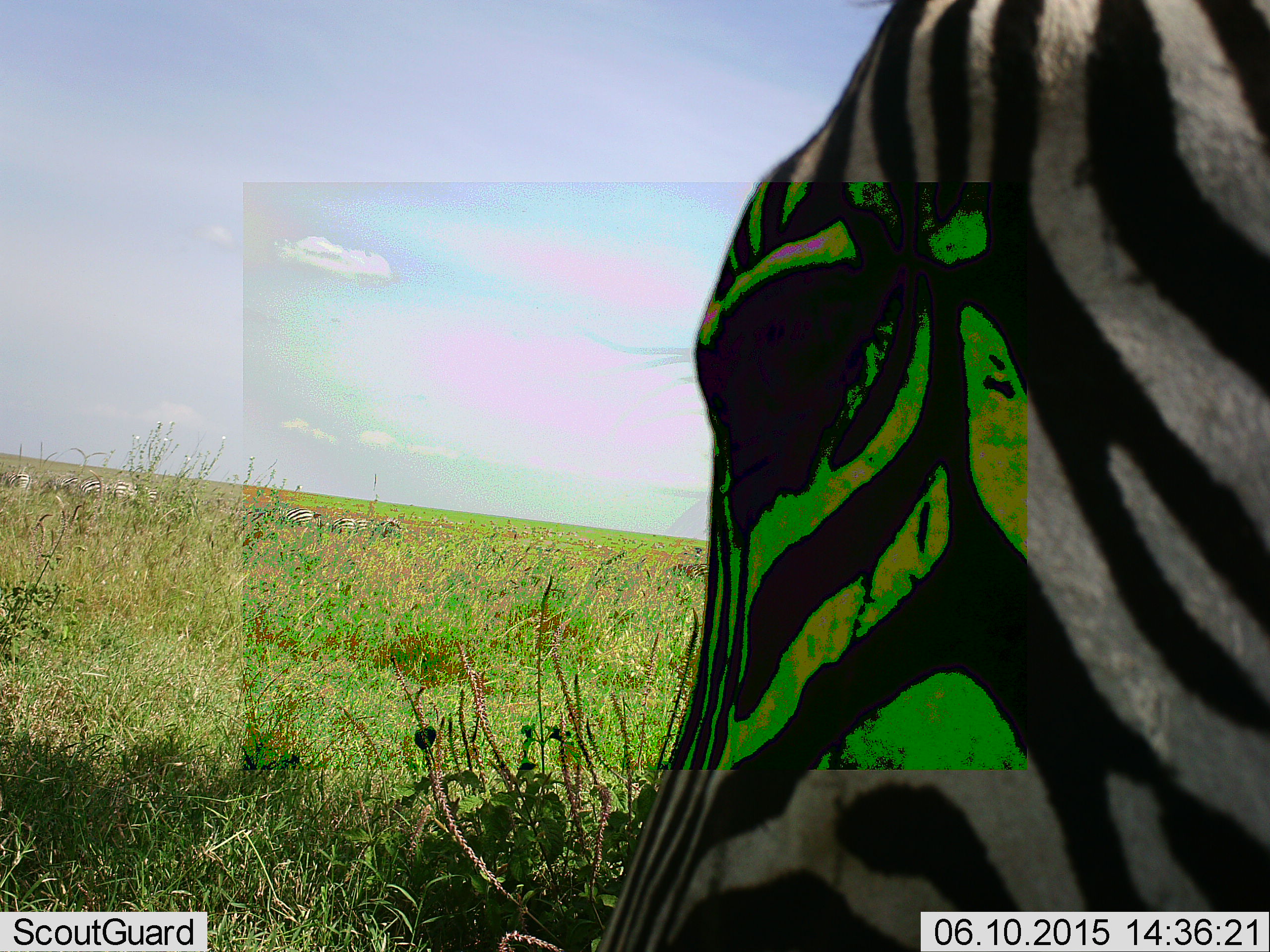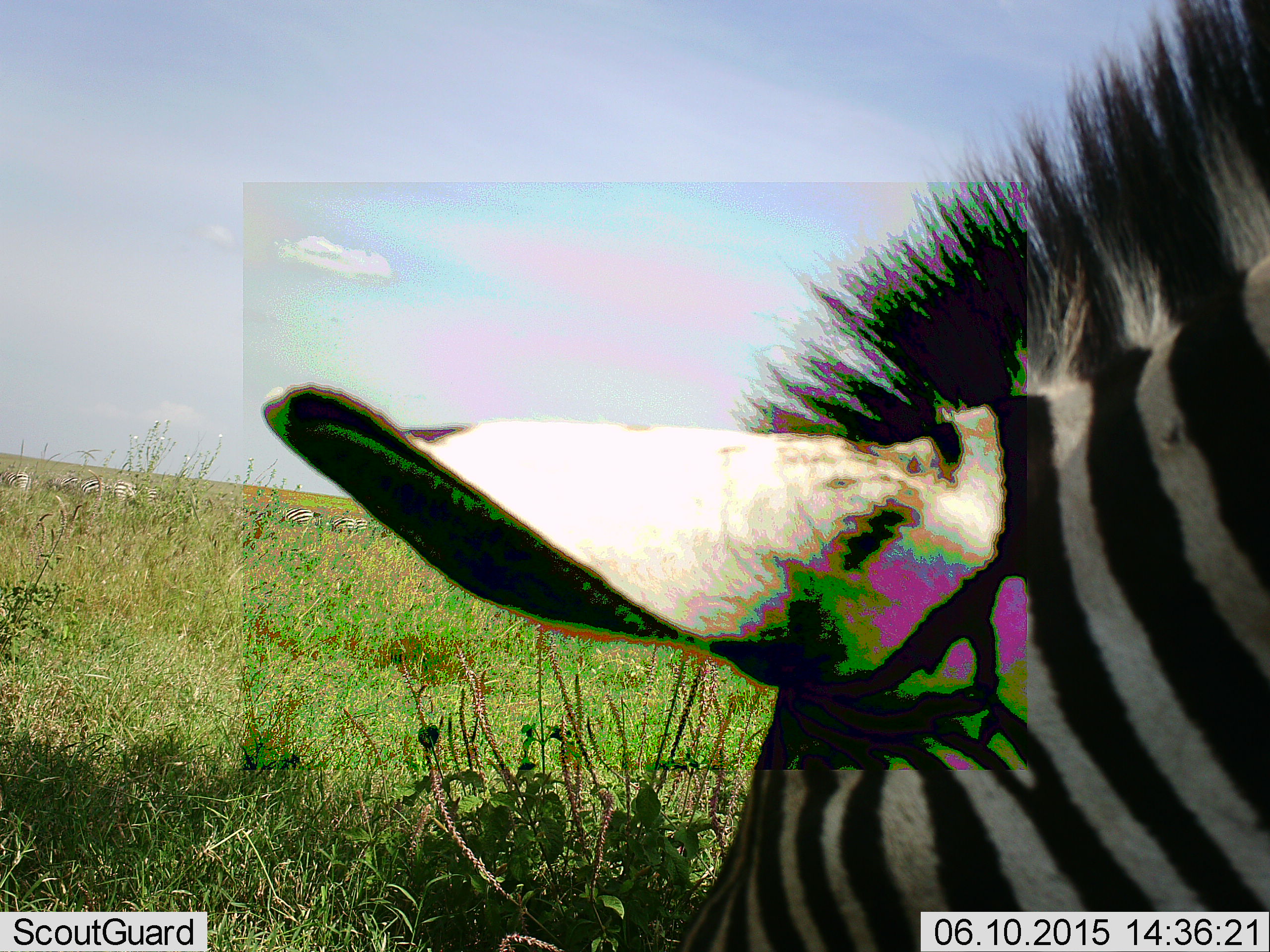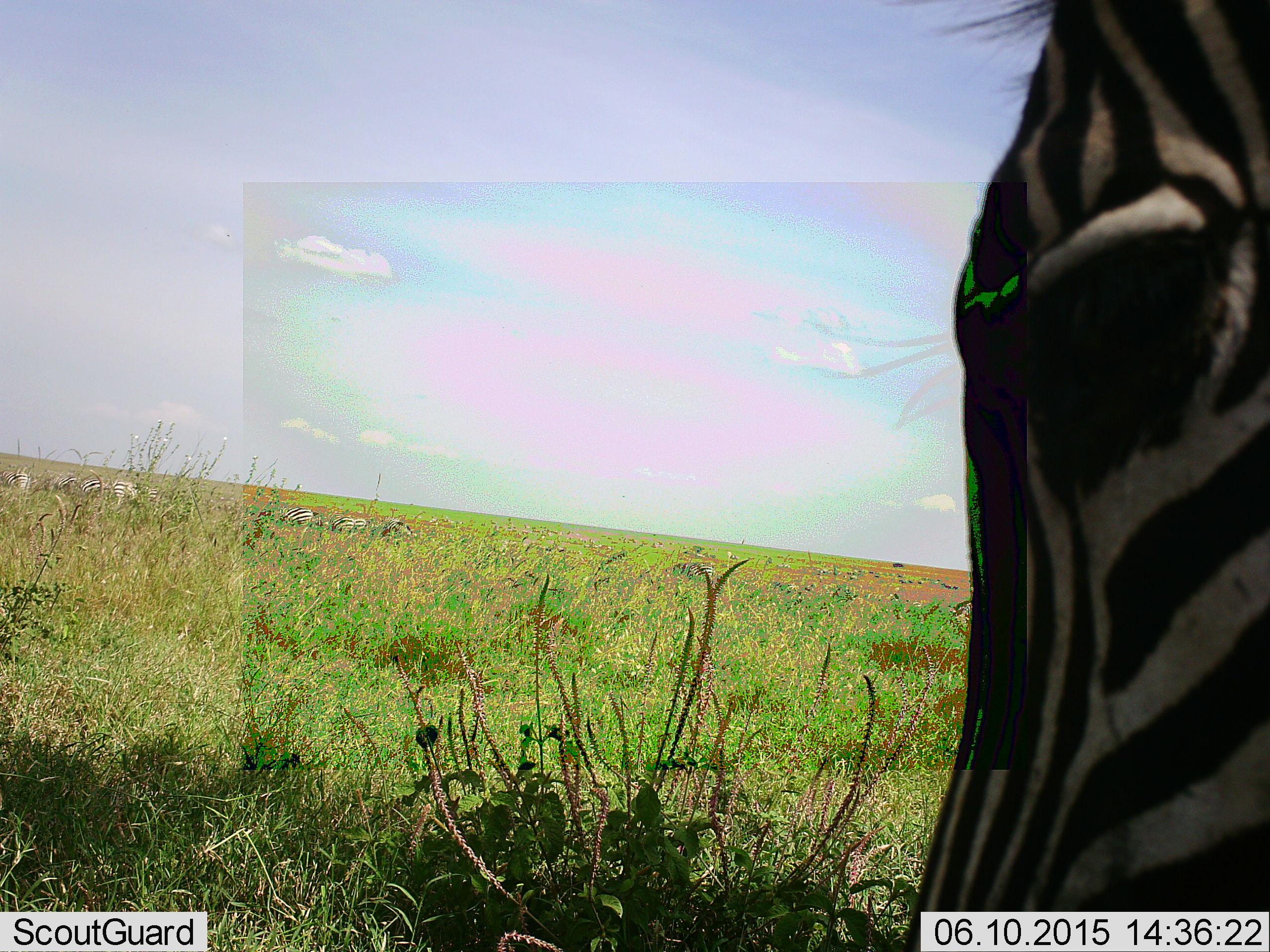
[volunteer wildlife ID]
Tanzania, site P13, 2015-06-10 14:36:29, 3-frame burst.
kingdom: Animalia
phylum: Chordata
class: Mammalia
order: Perissodactyla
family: Equidae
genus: Equus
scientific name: Equus quagga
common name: plains zebra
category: zebra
Zebra (plains zebra) (Equus quagga), count 1. Behavior (volunteer vote fractions): standing 30%, resting 0%, moving 30%, interacting 0%. Young present (vote fraction): 0%. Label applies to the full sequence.